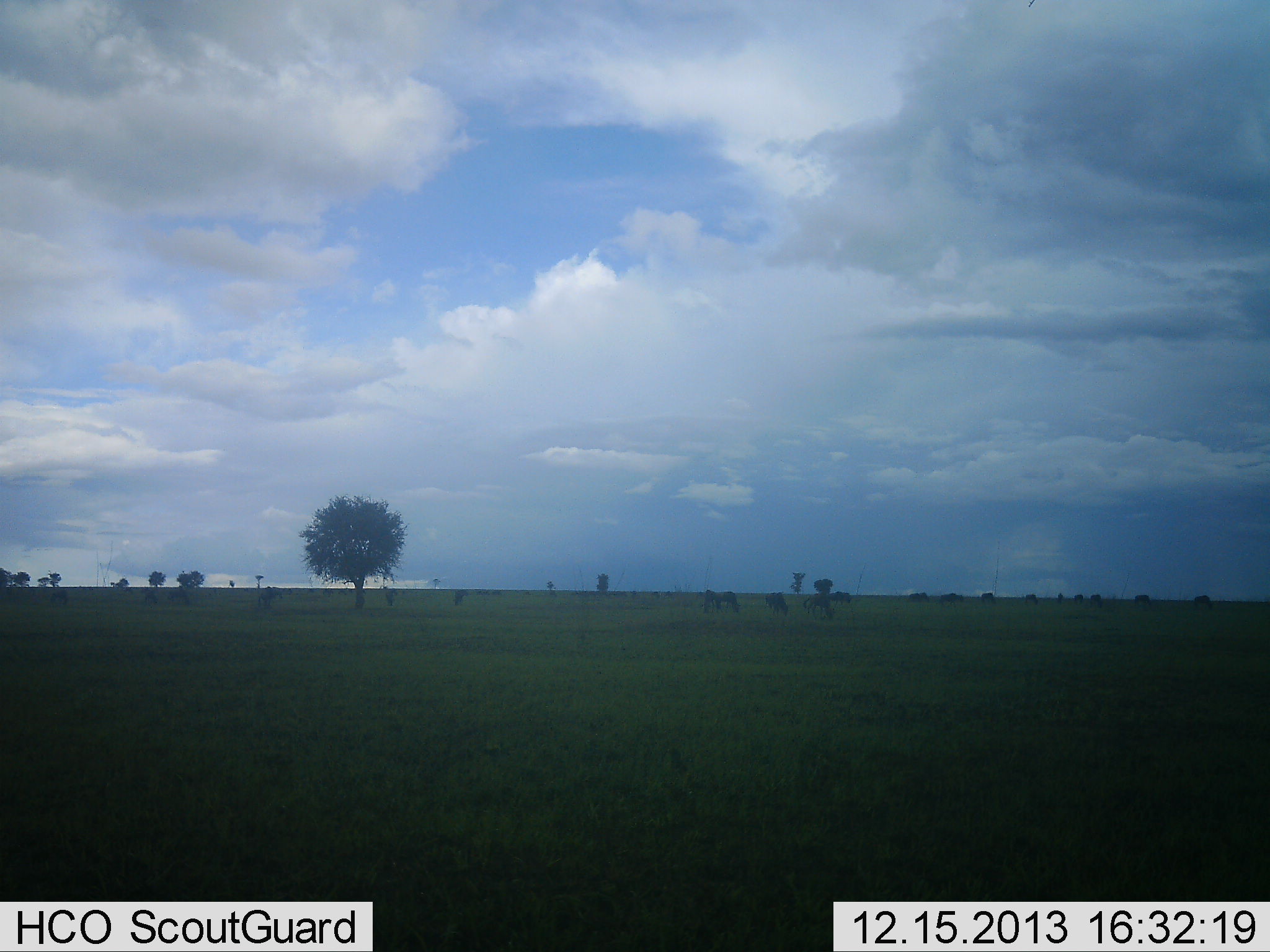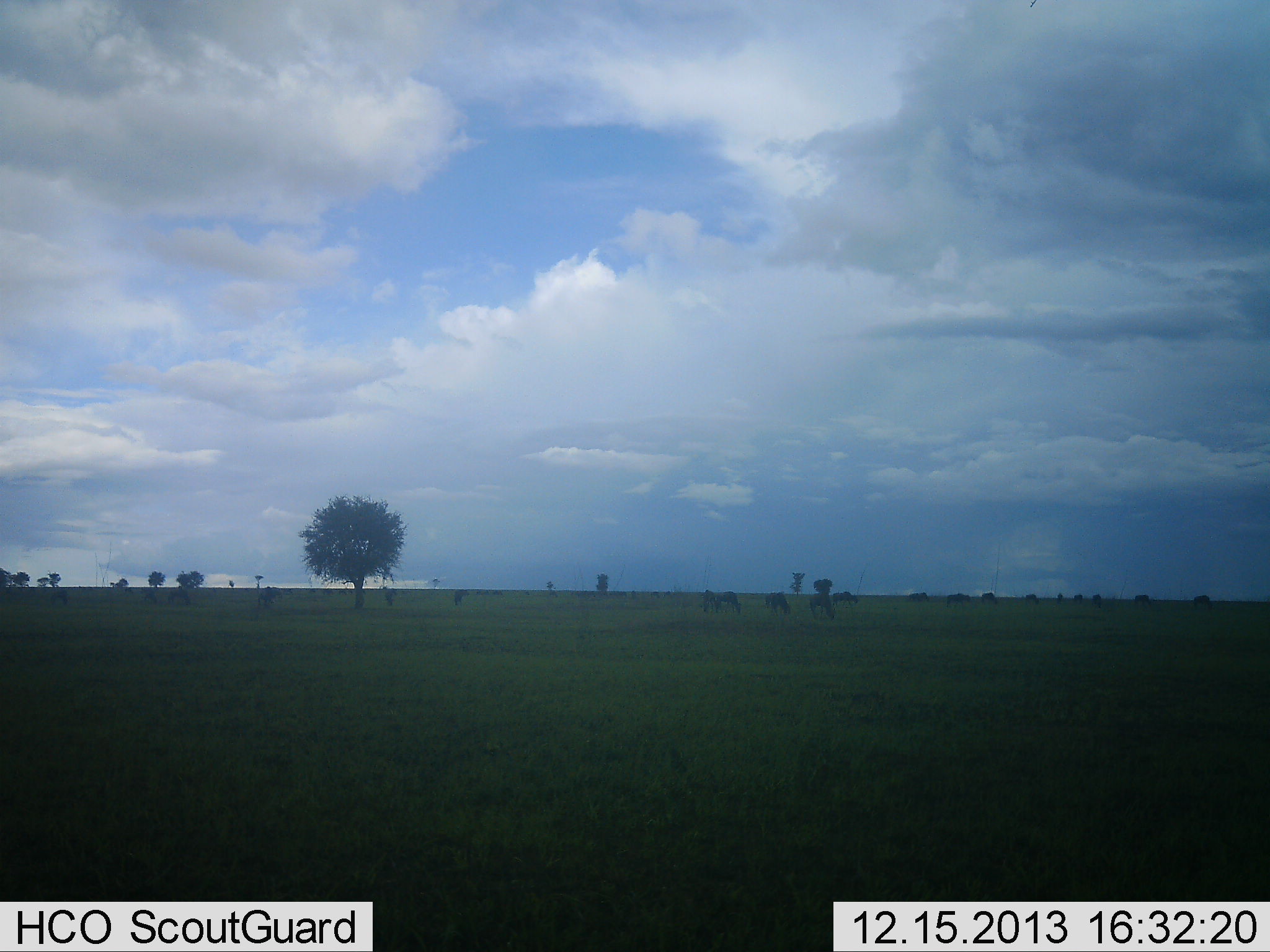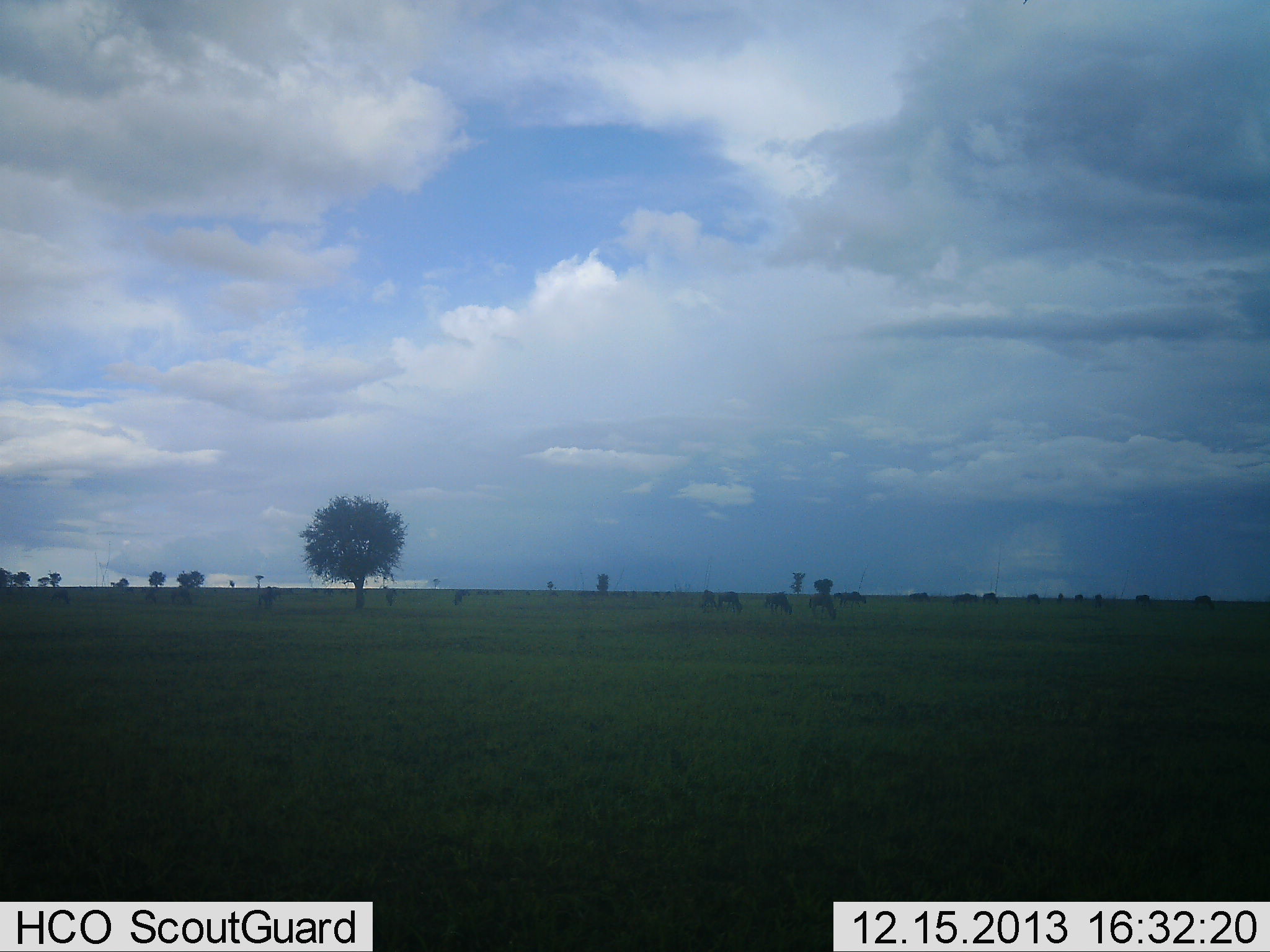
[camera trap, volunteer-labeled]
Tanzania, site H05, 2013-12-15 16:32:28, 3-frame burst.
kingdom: Animalia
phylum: Chordata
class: Mammalia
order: Artiodactyla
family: Bovidae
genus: Connochaetes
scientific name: Connochaetes taurinus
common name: blue wildebeest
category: wildebeest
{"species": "wildebeest (blue wildebeest) (Connochaetes taurinus)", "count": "11-50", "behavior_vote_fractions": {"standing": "20%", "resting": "10%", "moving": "70%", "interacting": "0%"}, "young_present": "0%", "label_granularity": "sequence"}